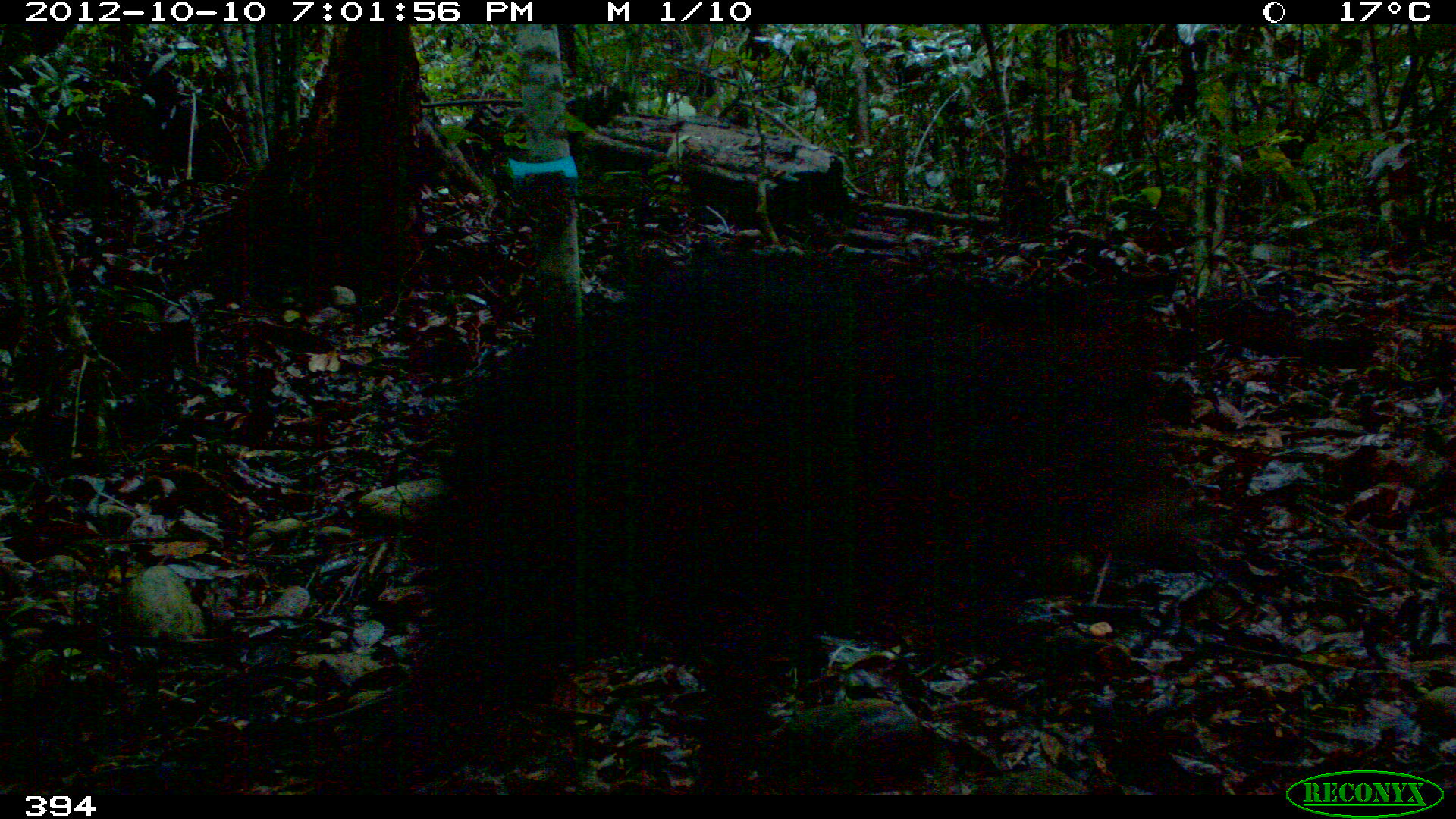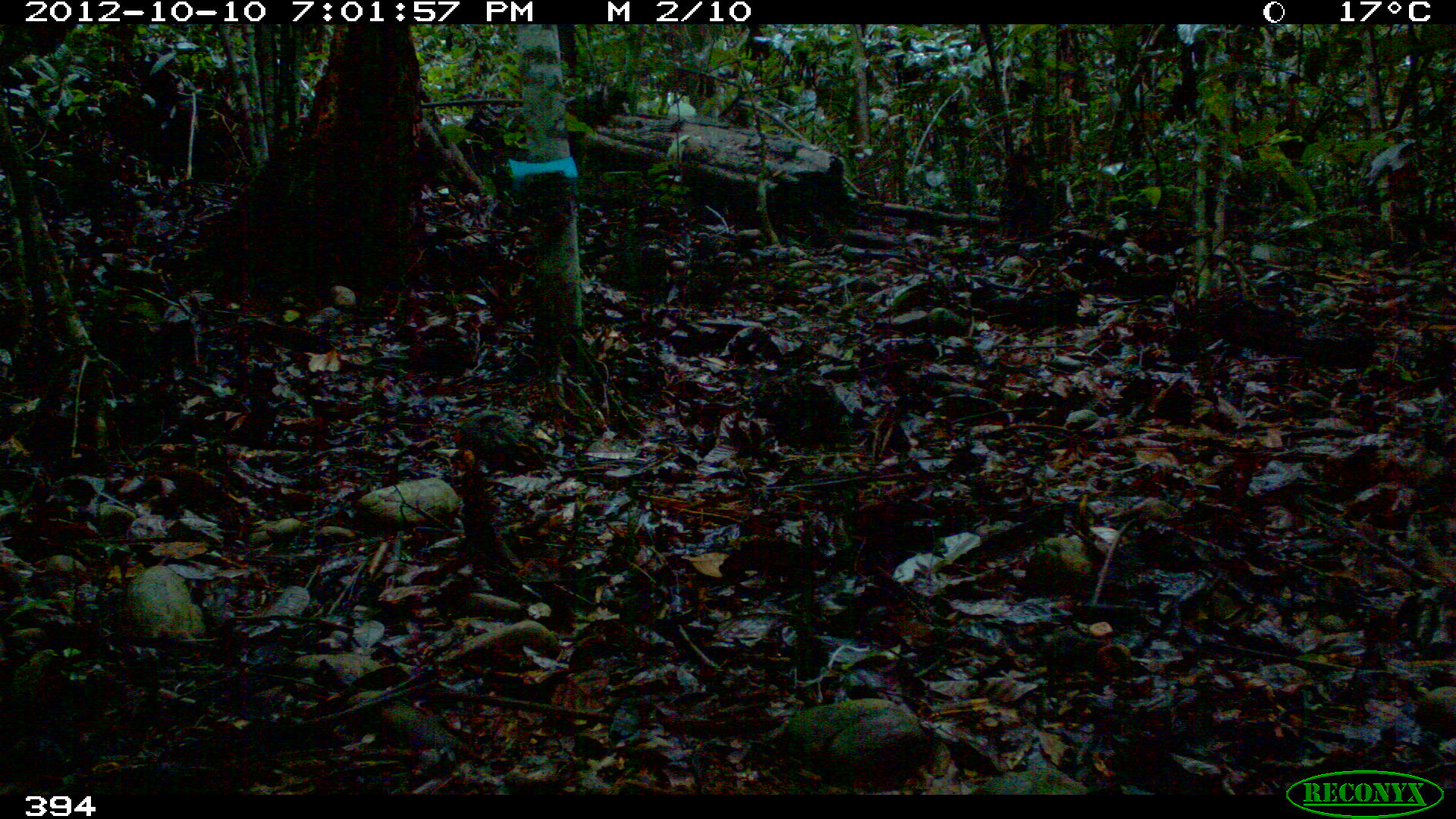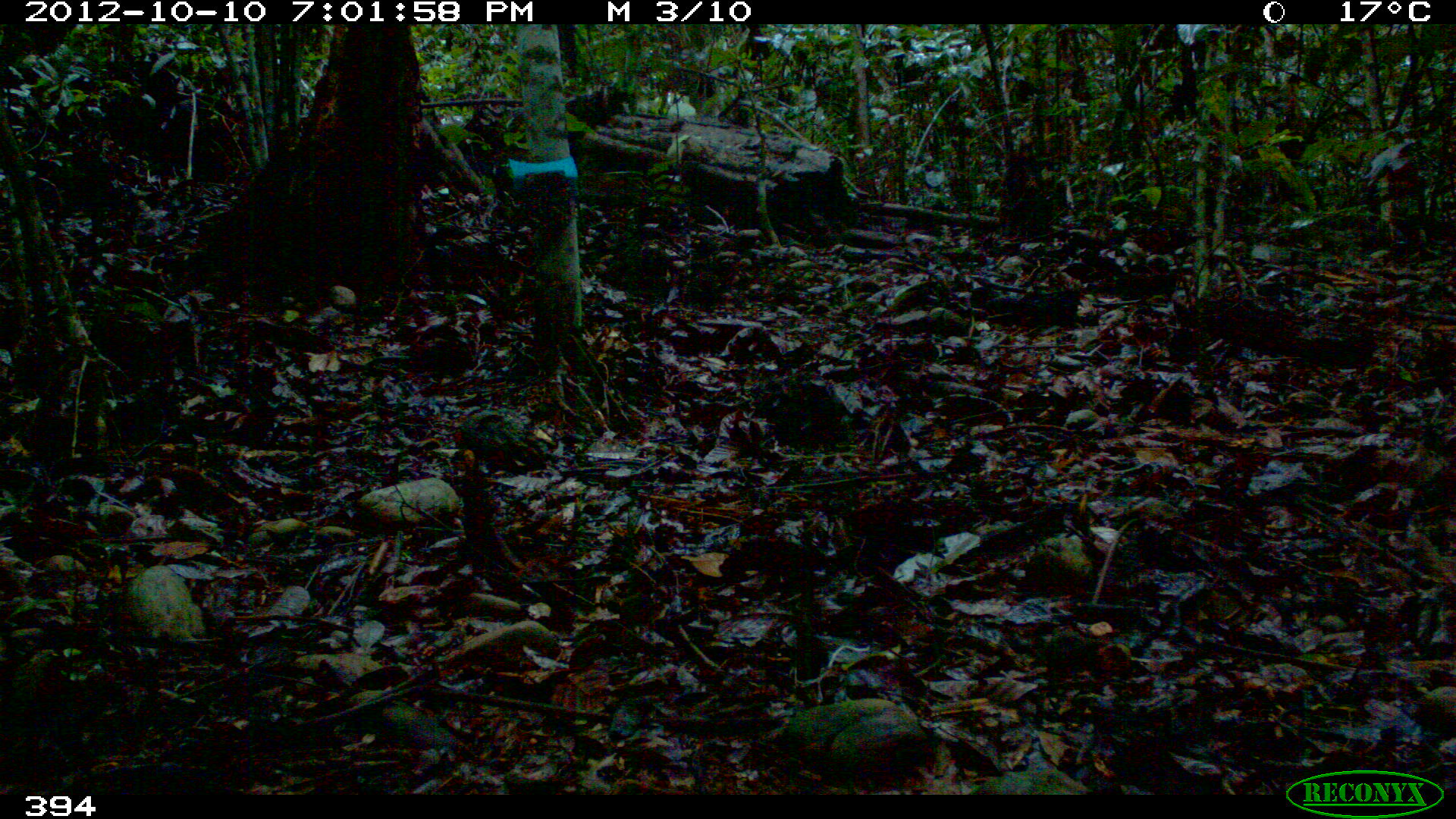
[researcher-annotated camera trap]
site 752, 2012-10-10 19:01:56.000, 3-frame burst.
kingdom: Animalia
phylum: Chordata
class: Mammalia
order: Artiodactyla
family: Tayassuidae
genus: Tayassu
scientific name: Tayassu pecari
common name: white-lipped peccary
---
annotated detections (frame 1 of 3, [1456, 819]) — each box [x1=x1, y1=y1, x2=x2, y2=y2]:
tayassu pecari: [x1=310, y1=259, x2=1213, y2=794]